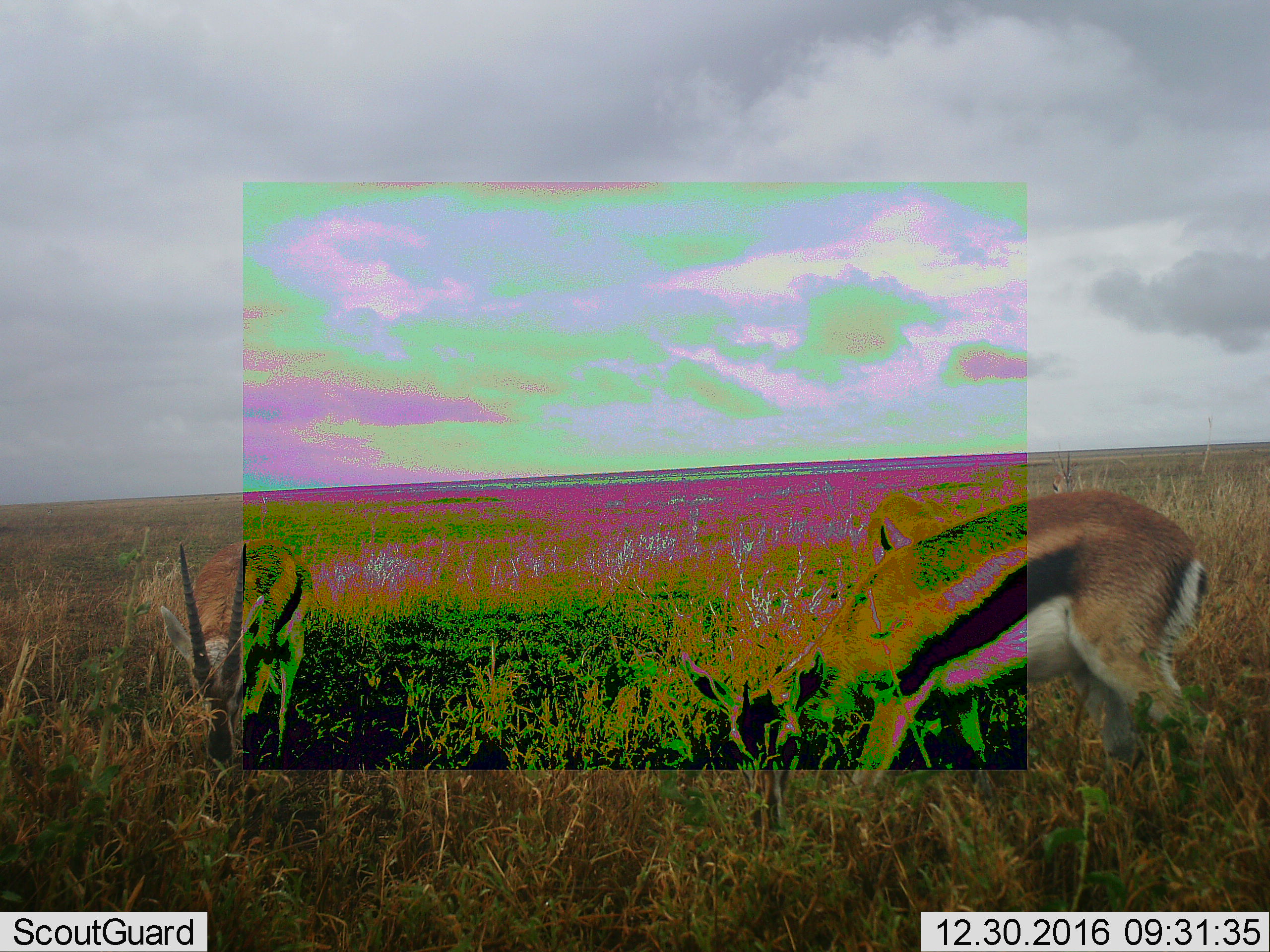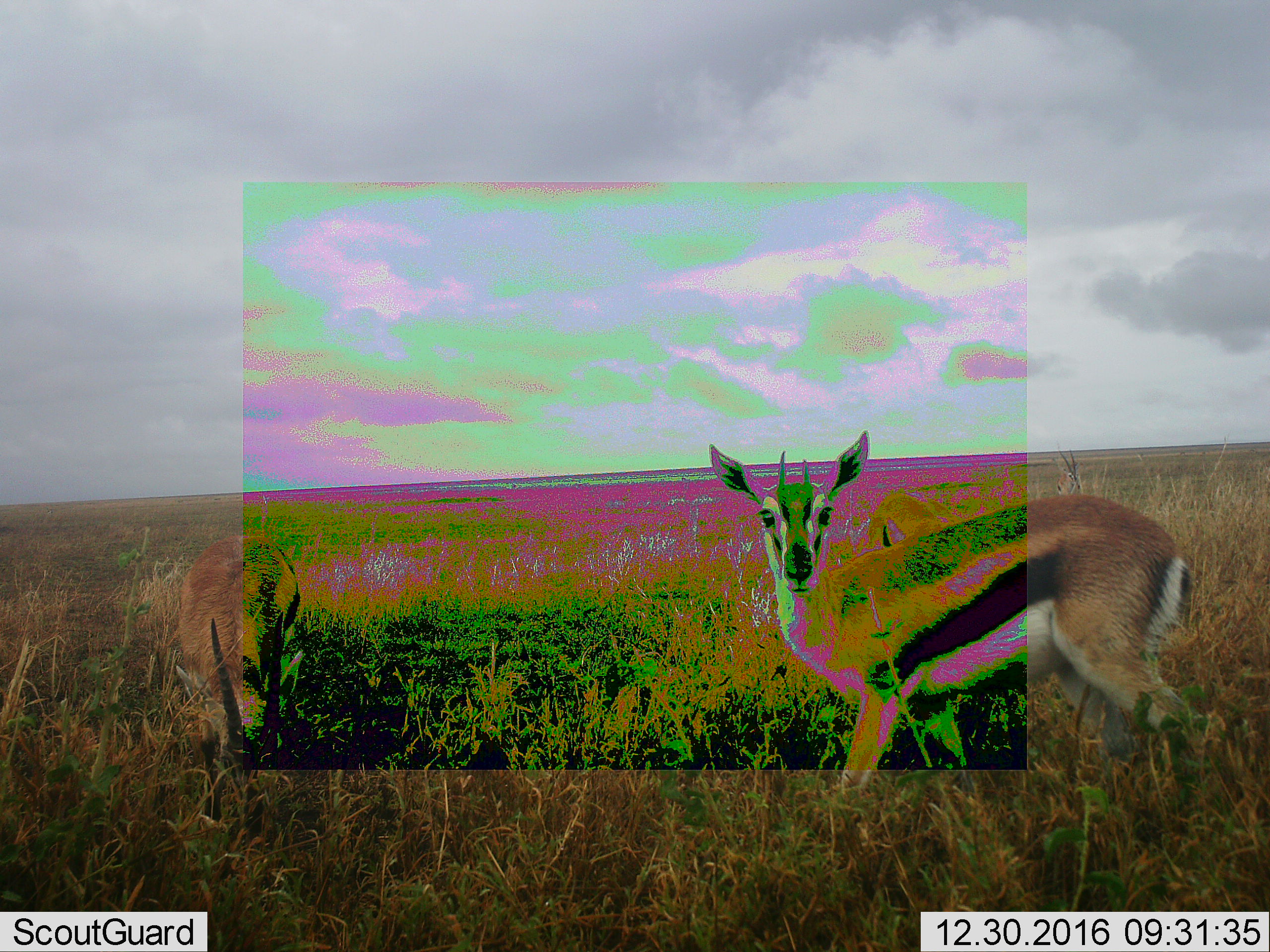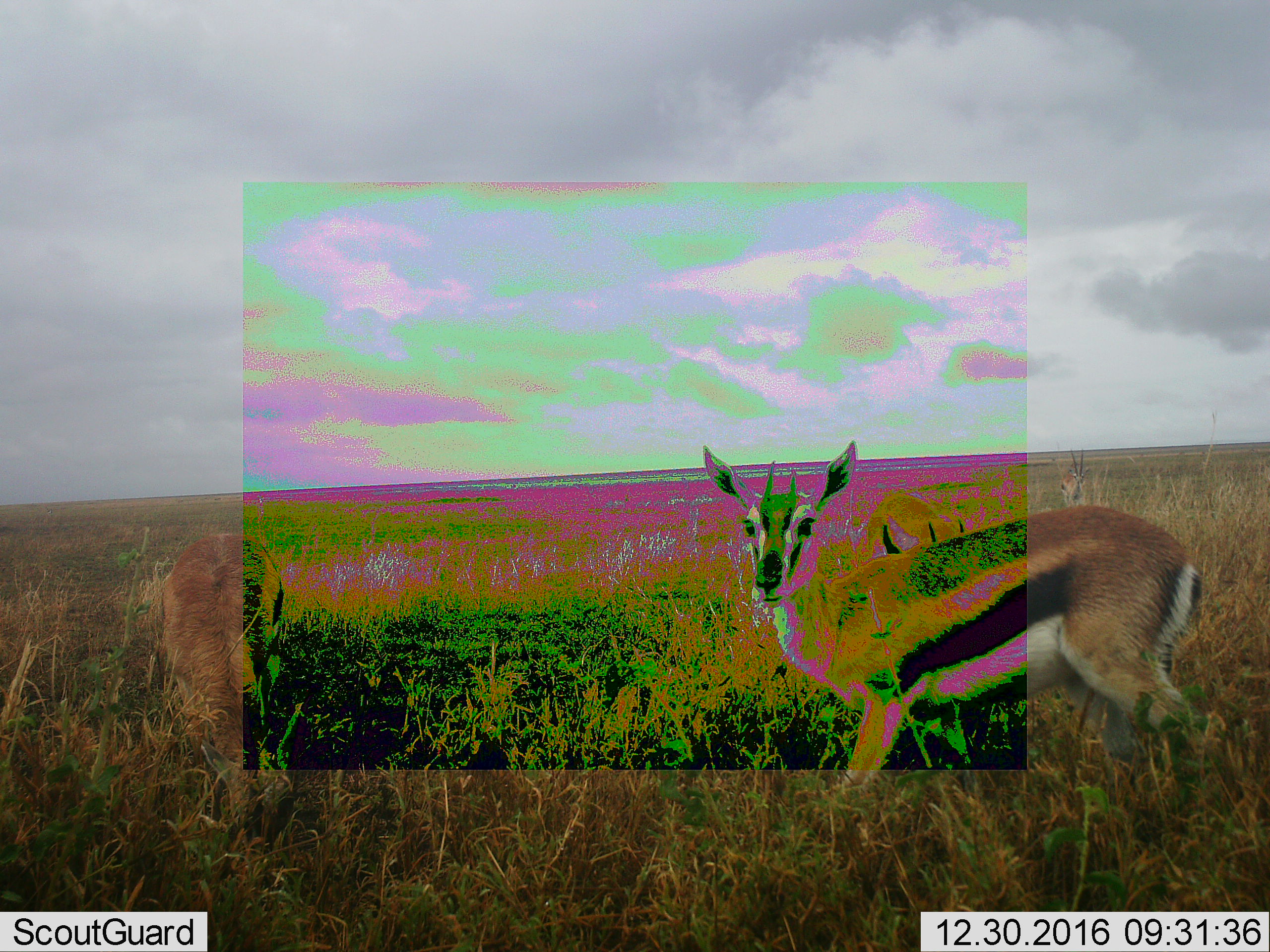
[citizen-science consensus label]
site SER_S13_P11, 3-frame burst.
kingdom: Animalia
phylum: Chordata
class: Mammalia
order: Artiodactyla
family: Bovidae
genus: Eudorcas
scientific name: Eudorcas thomsonii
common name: thomson's gazelle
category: gazellethomsons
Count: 3.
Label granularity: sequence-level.